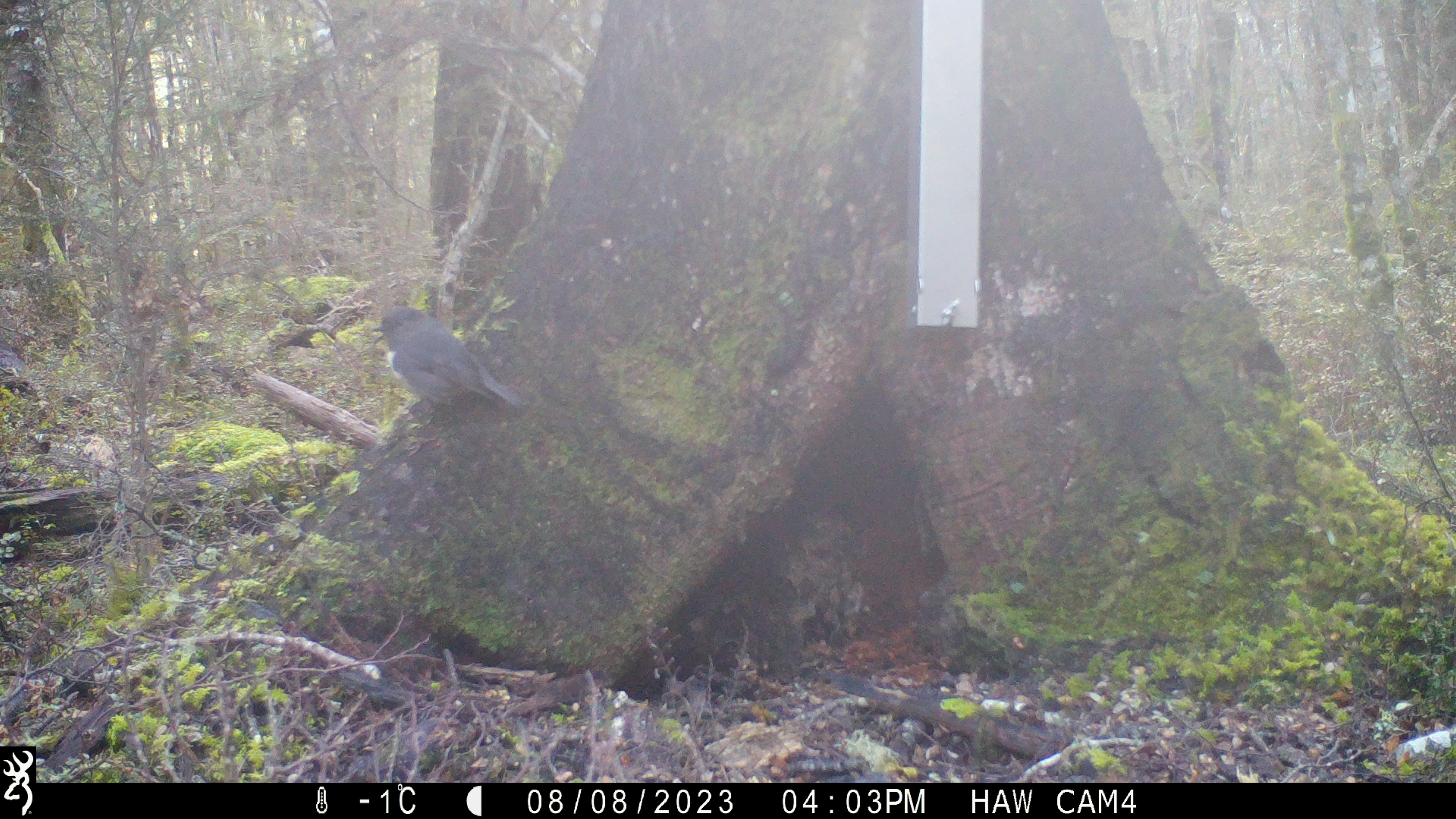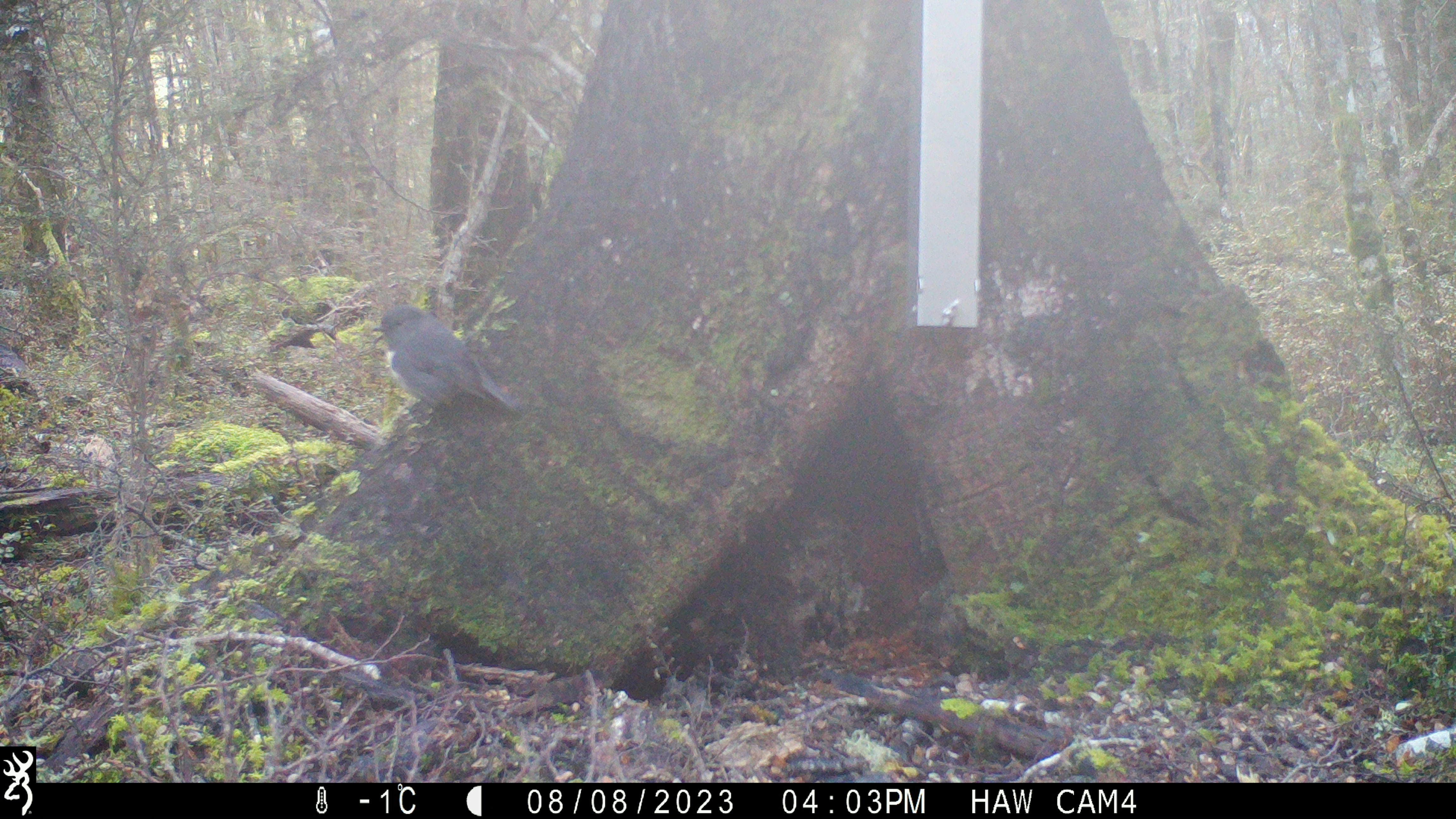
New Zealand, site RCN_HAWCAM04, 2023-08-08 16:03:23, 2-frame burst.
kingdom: Animalia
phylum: Chordata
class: Aves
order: Passeriformes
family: Petroicidae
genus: Petroica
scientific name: Petroica australis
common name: new zealand robin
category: robin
Robin (new zealand robin) (Petroica australis).